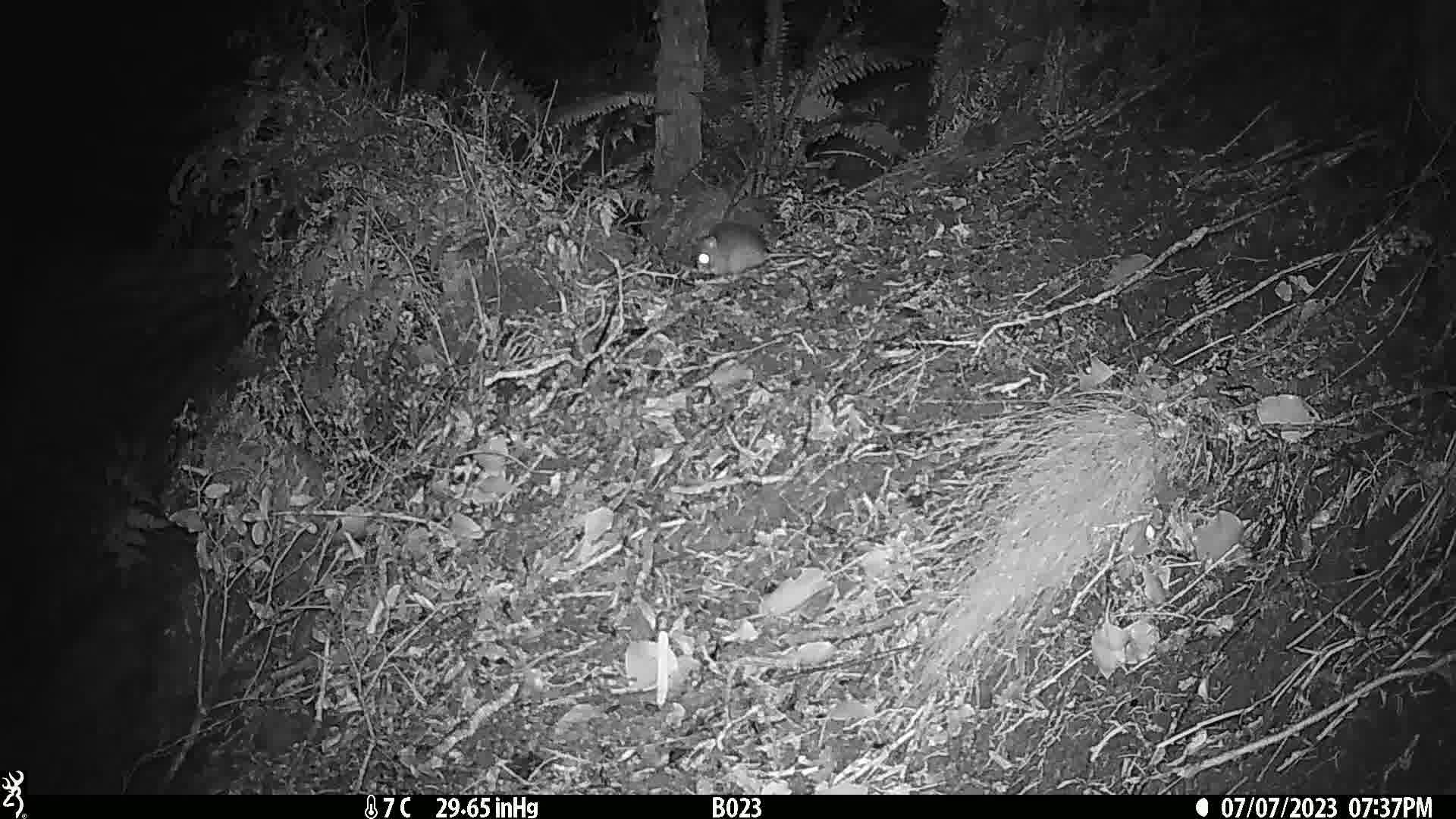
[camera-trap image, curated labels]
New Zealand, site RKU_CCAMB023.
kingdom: Animalia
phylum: Chordata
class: Mammalia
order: Rodentia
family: Muridae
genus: Rattus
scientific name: Rattus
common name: rat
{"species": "rat (Rattus)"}